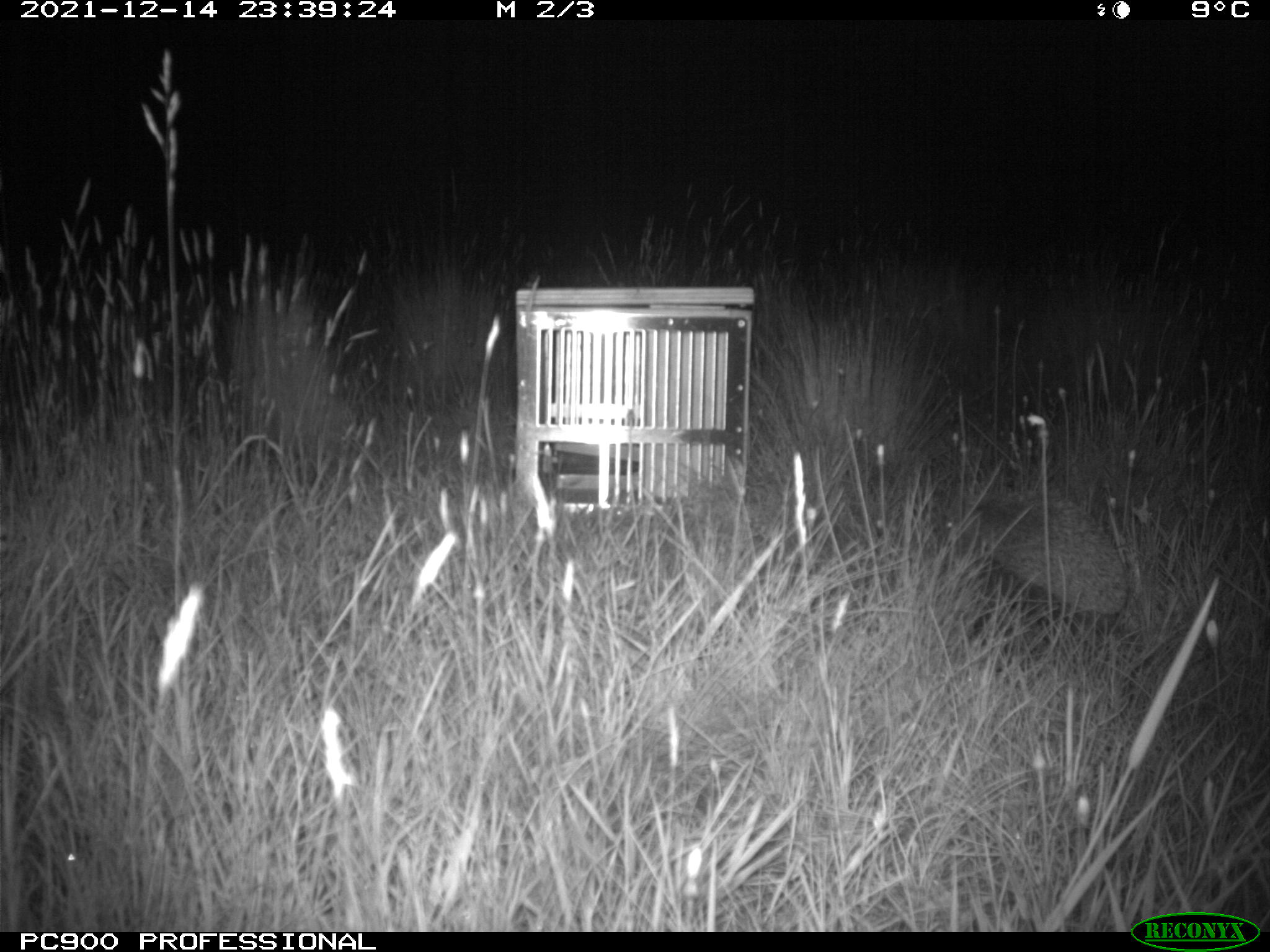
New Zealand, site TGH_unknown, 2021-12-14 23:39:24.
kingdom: Animalia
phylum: Chordata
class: Mammalia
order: Eulipotyphla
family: Erinaceidae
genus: Erinaceus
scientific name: Erinaceus europaeus europaeus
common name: european hedgehog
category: hedgehog